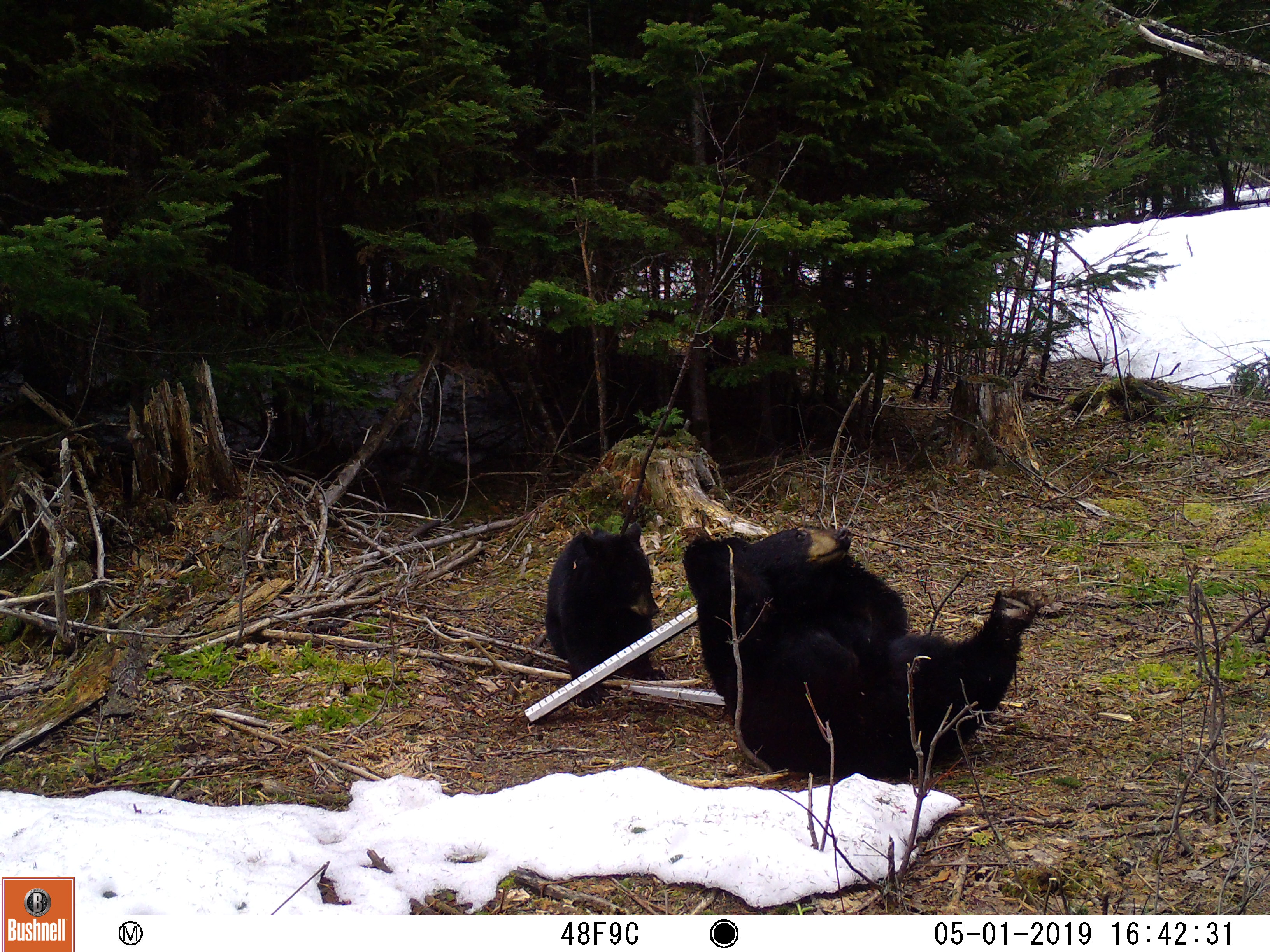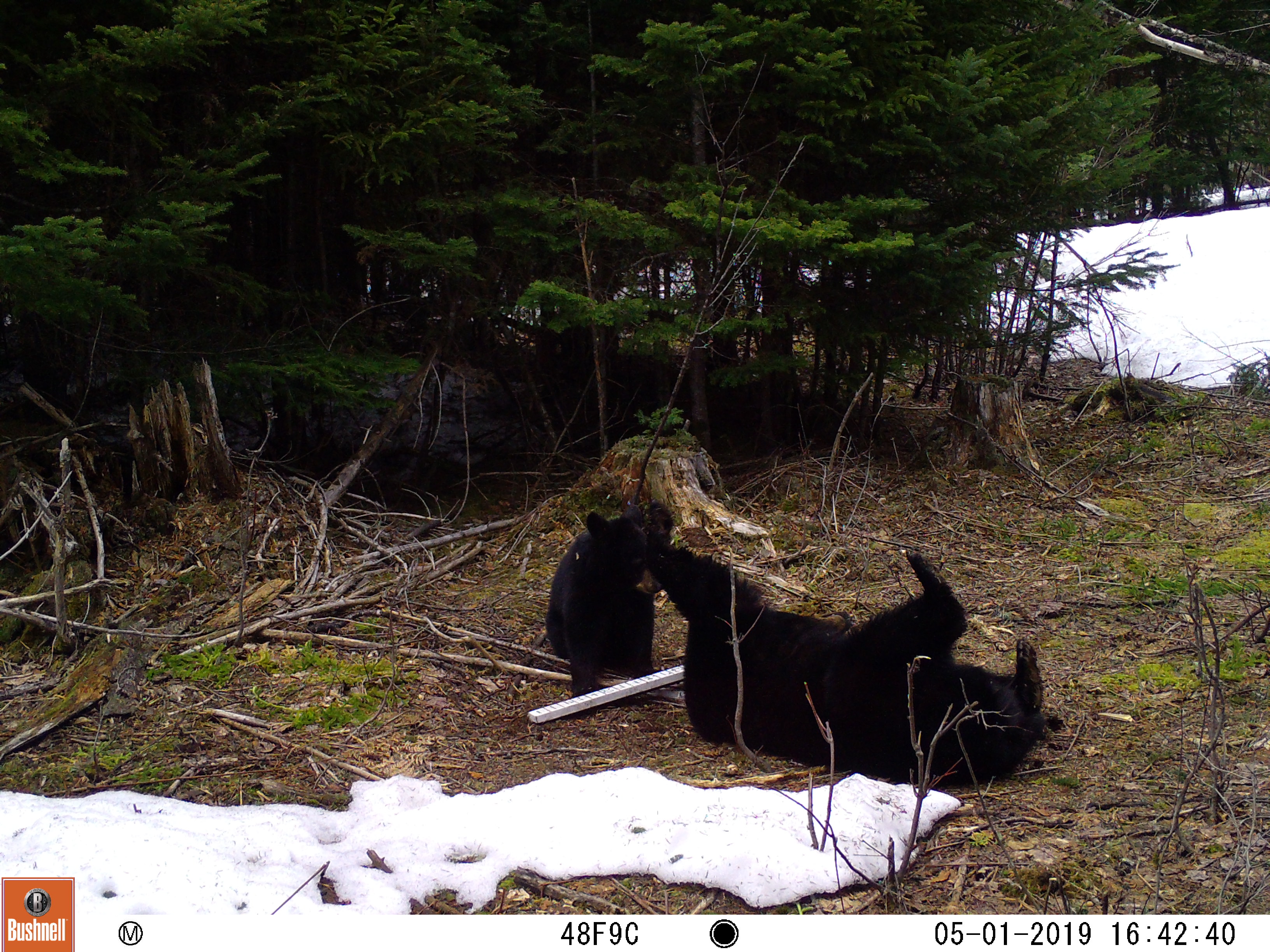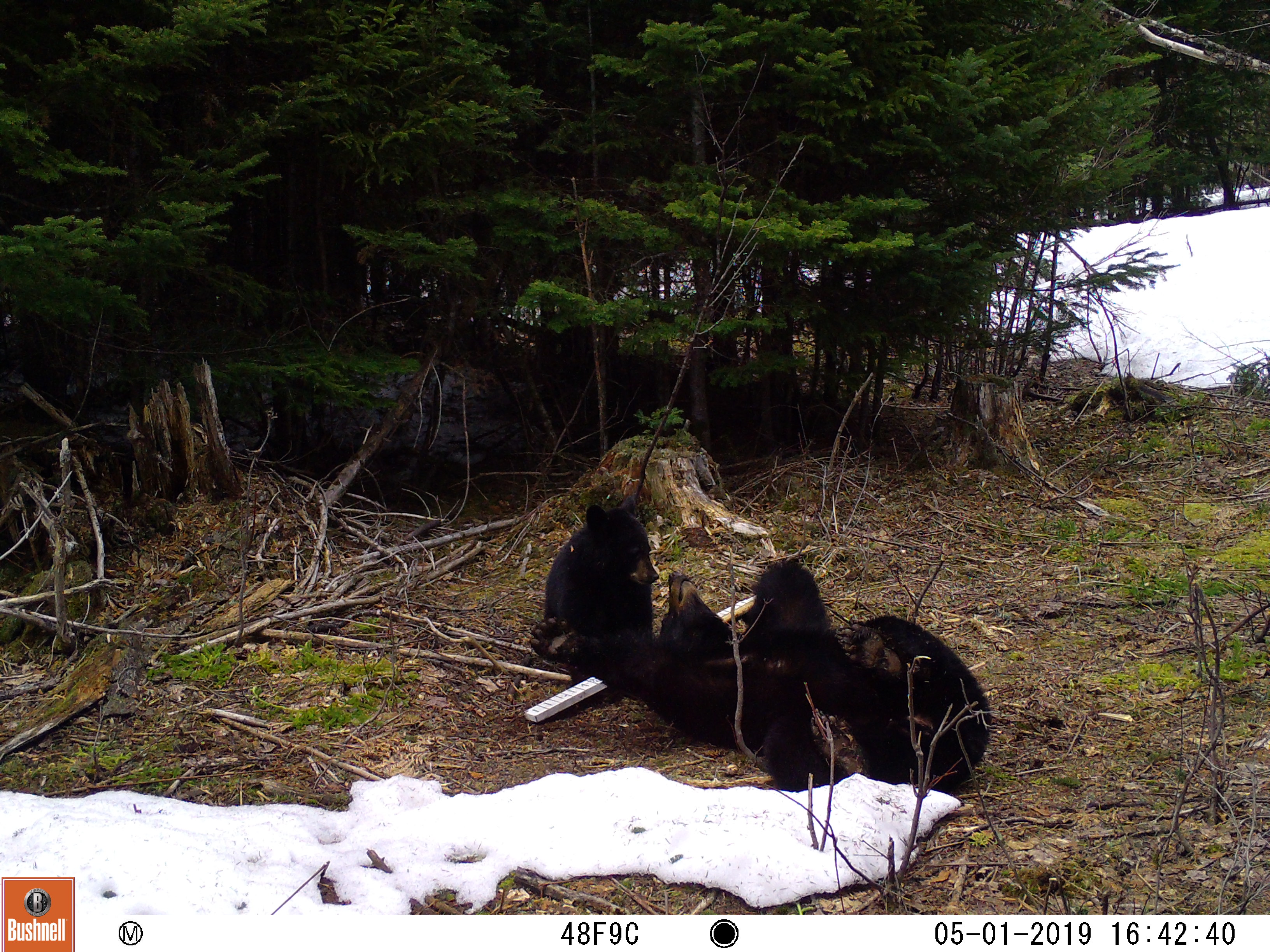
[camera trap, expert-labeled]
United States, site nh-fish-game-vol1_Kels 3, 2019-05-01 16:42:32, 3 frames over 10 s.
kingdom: Animalia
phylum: Chordata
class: Mammalia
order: Carnivora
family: Ursidae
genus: Ursus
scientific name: Ursus americanus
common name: black bear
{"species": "black bear (Ursus americanus)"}